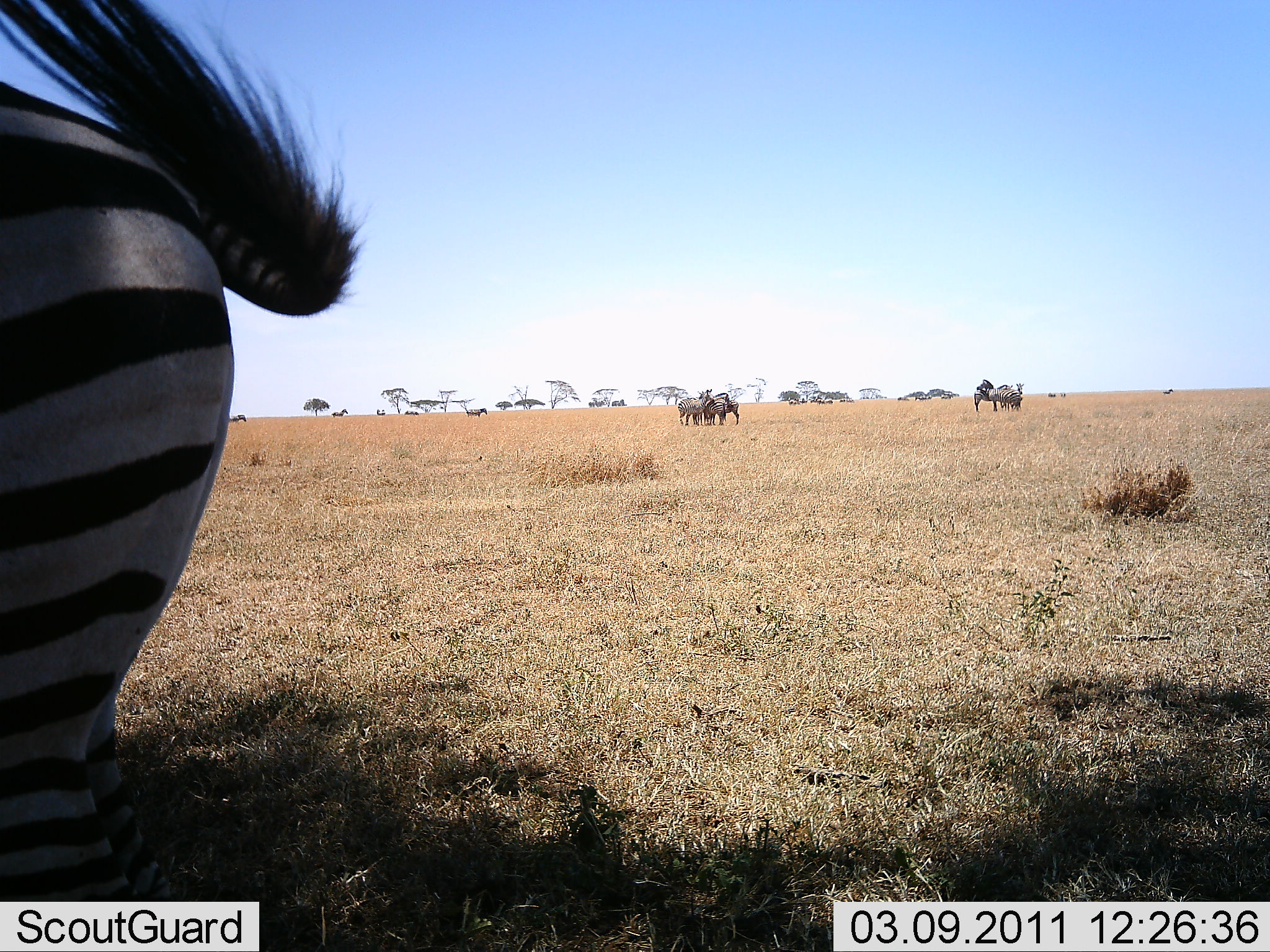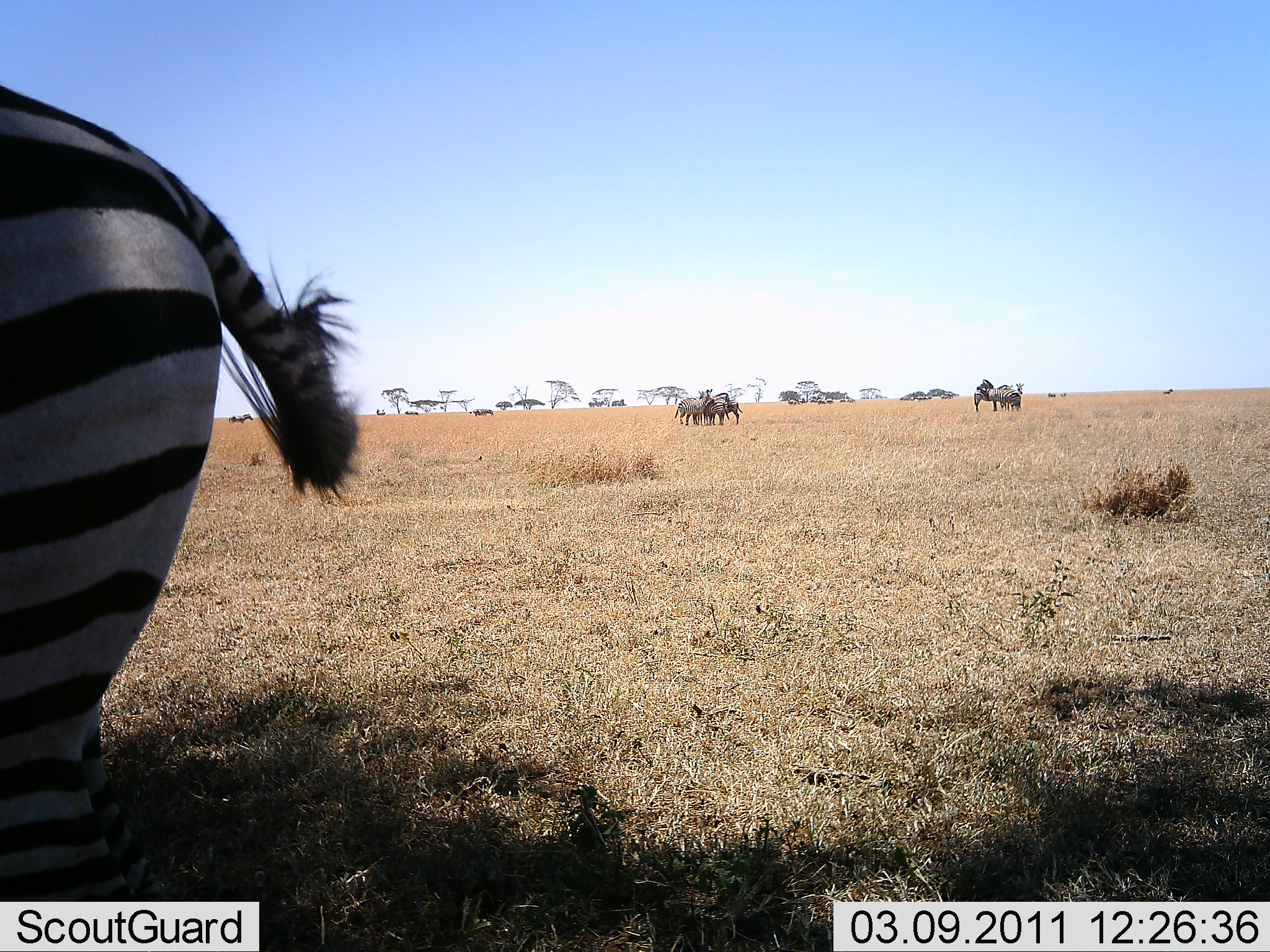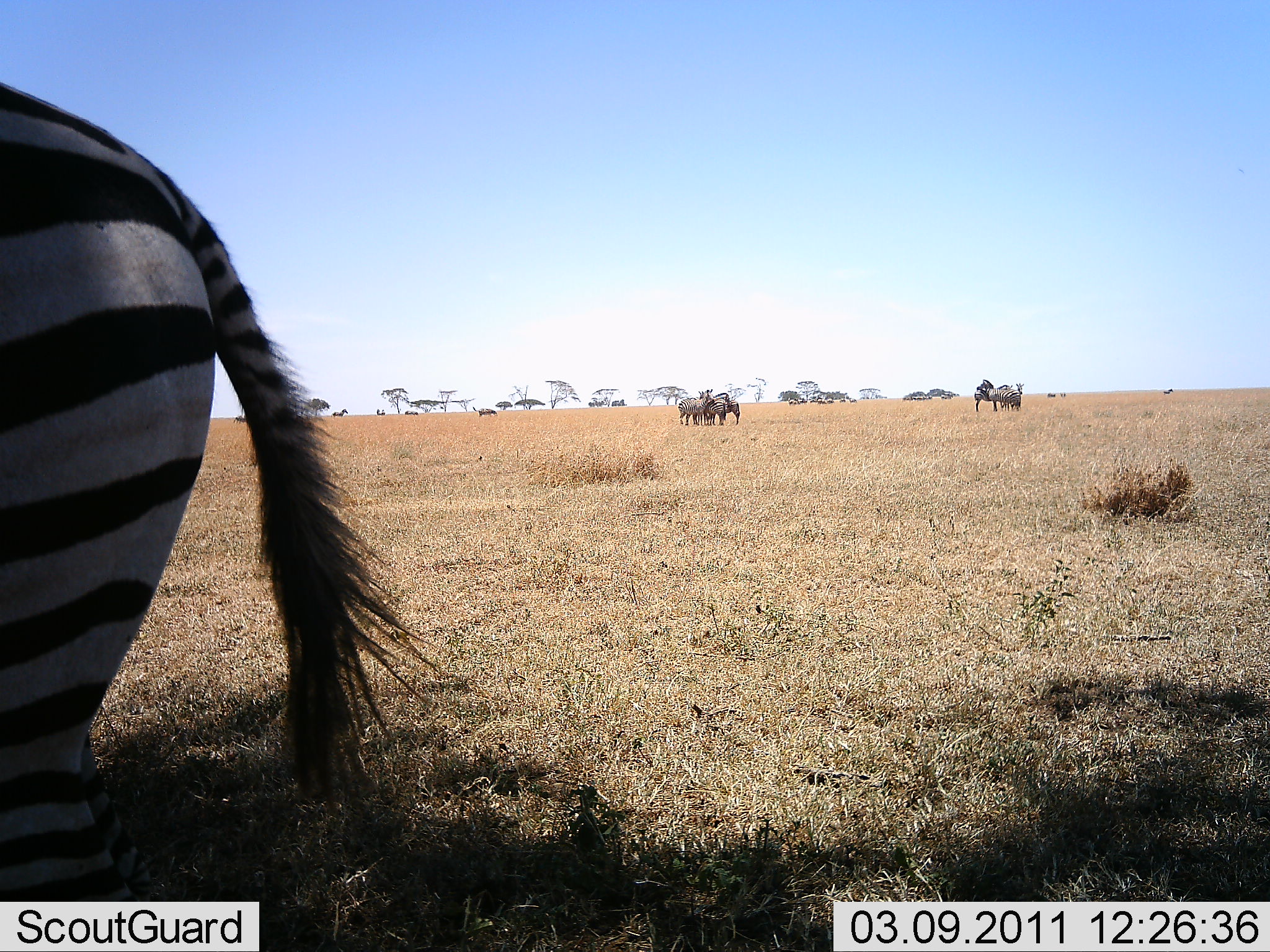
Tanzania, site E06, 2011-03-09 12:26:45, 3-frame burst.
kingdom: Animalia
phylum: Chordata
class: Mammalia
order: Perissodactyla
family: Equidae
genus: Equus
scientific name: Equus quagga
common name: plains zebra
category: zebra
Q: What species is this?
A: Zebra (plains zebra) (Equus quagga).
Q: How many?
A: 1.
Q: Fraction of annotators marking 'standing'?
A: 95%.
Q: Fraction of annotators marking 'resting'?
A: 5%.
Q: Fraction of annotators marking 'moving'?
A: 5%.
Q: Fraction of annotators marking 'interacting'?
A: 5%.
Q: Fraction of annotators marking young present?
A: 0%.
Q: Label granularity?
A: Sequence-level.